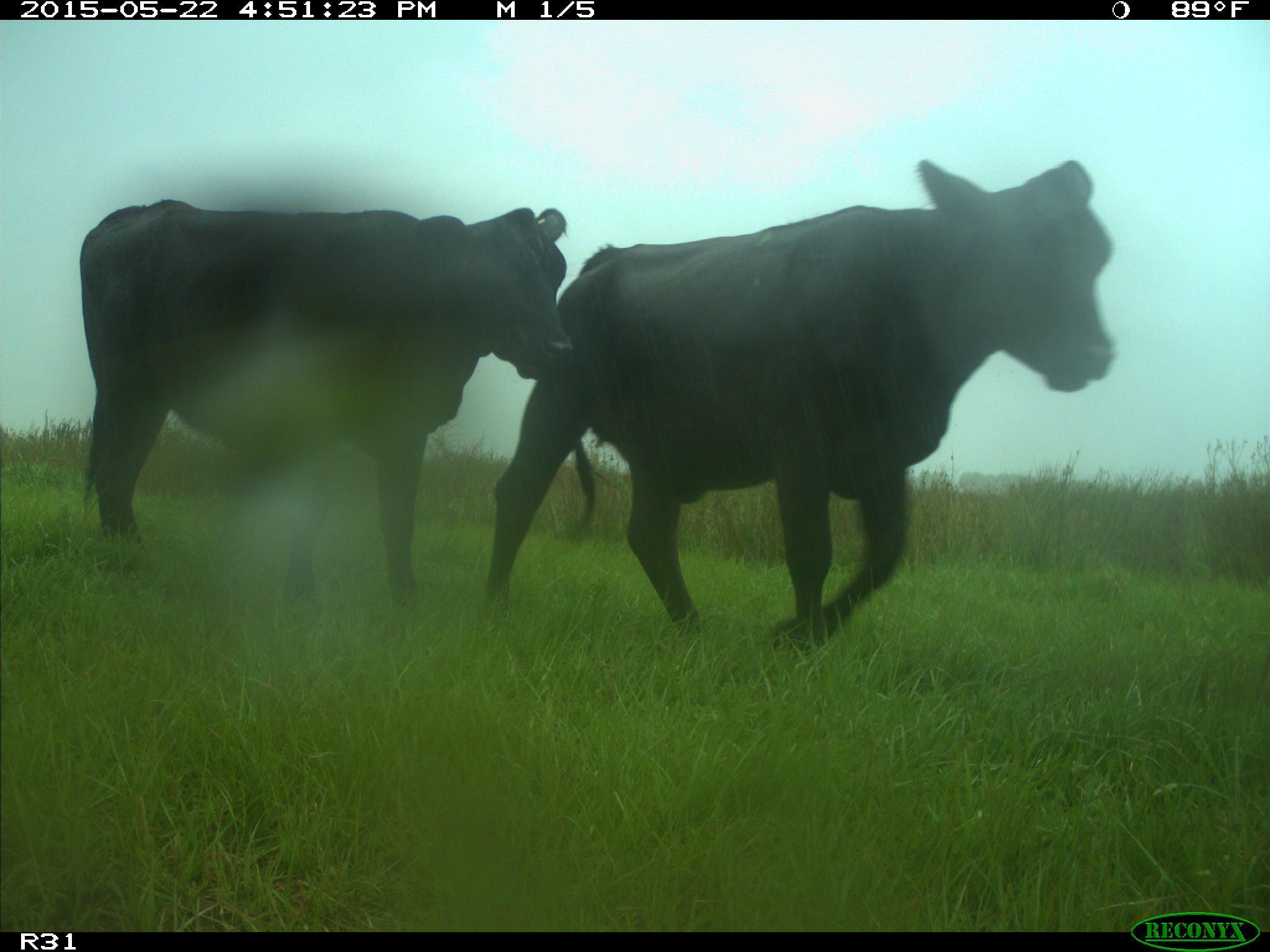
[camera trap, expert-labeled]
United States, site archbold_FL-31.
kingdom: Animalia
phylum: Chordata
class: Mammalia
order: Artiodactyla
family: Bovidae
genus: Bos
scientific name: Bos taurus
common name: domestic cow